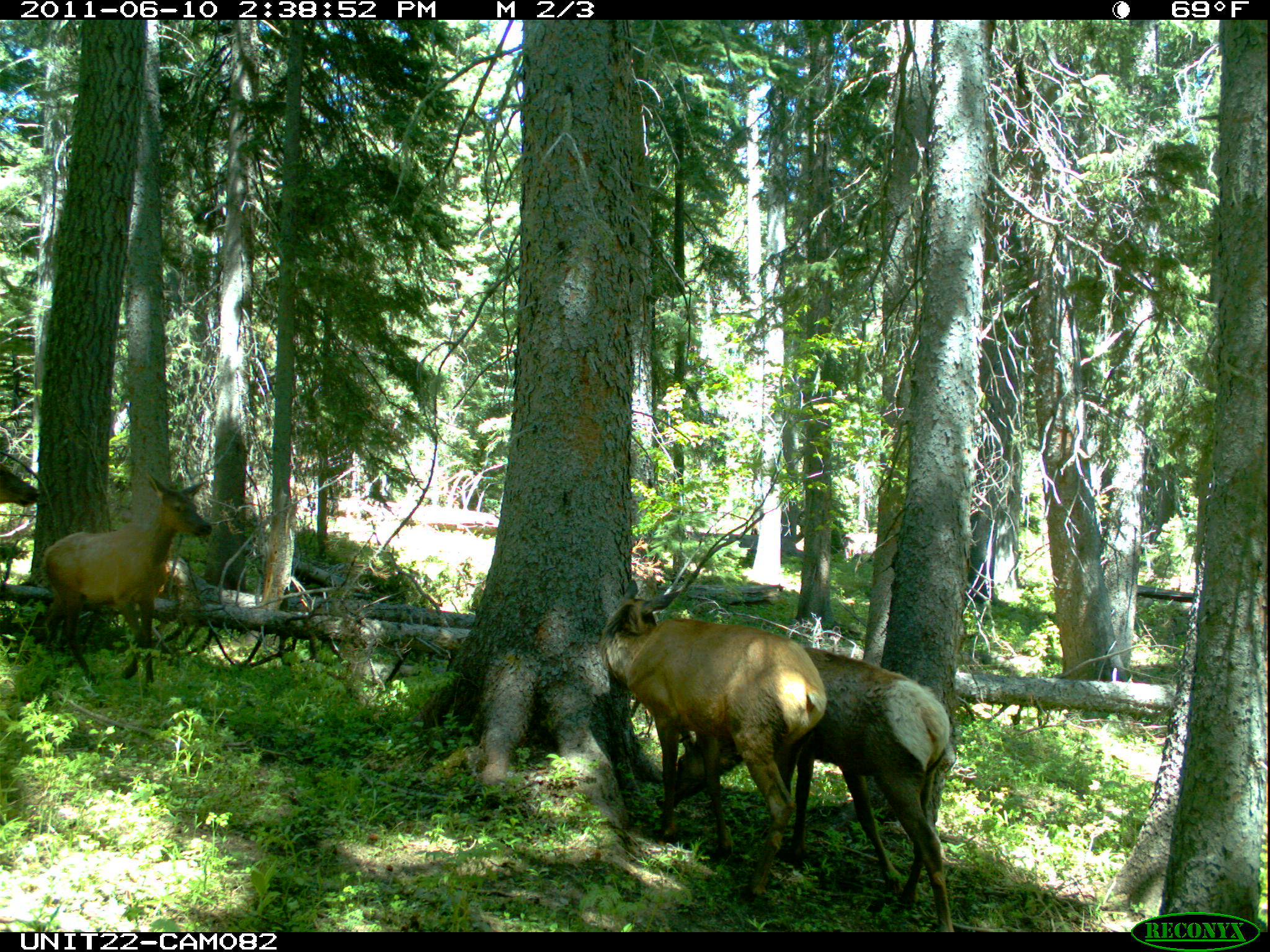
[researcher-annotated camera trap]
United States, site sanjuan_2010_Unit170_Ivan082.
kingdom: Animalia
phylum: Chordata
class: Mammalia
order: Artiodactyla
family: Cervidae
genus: Cervus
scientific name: Cervus elaphus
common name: red deer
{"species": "Cervus elaphus (red deer)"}